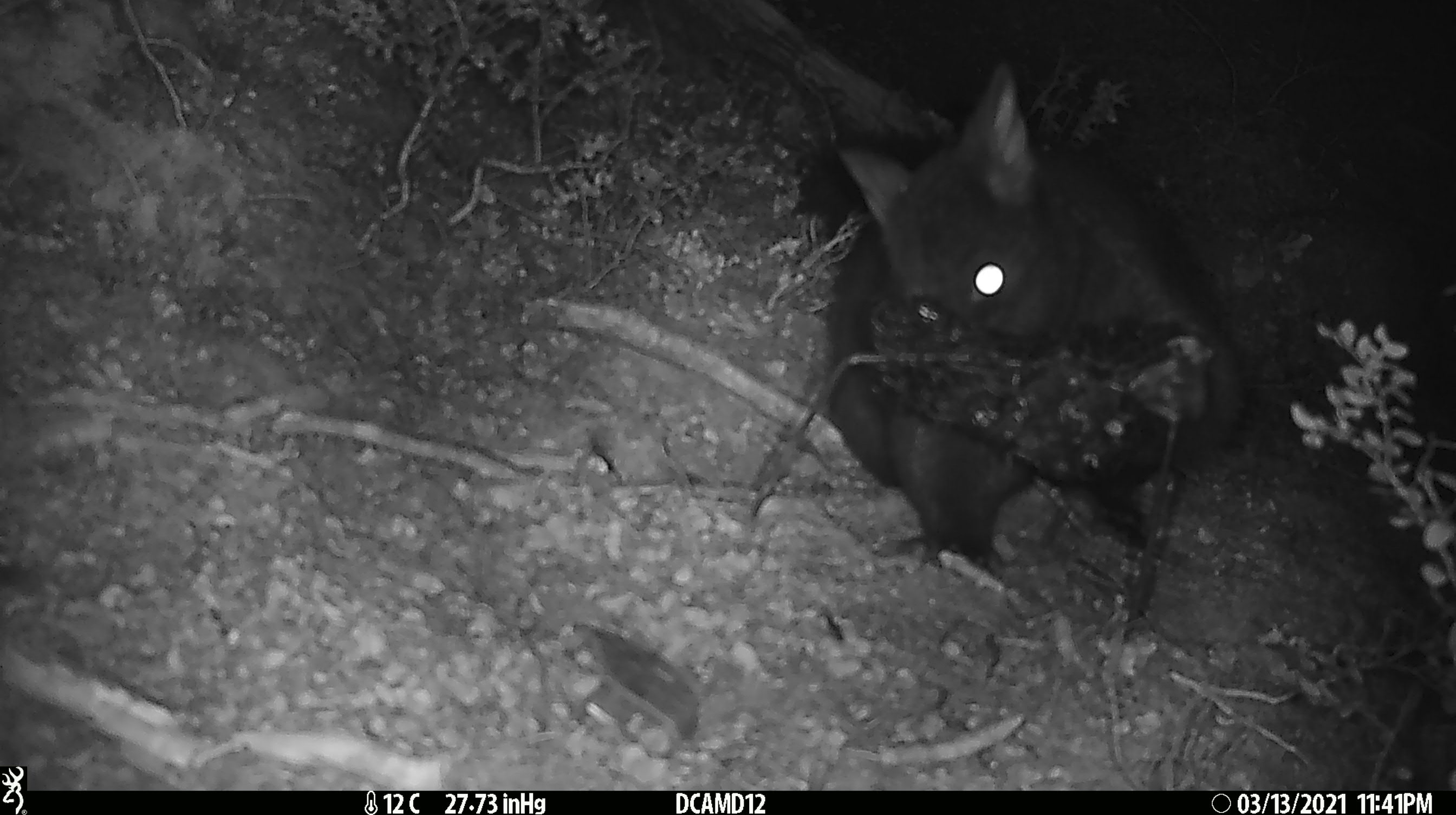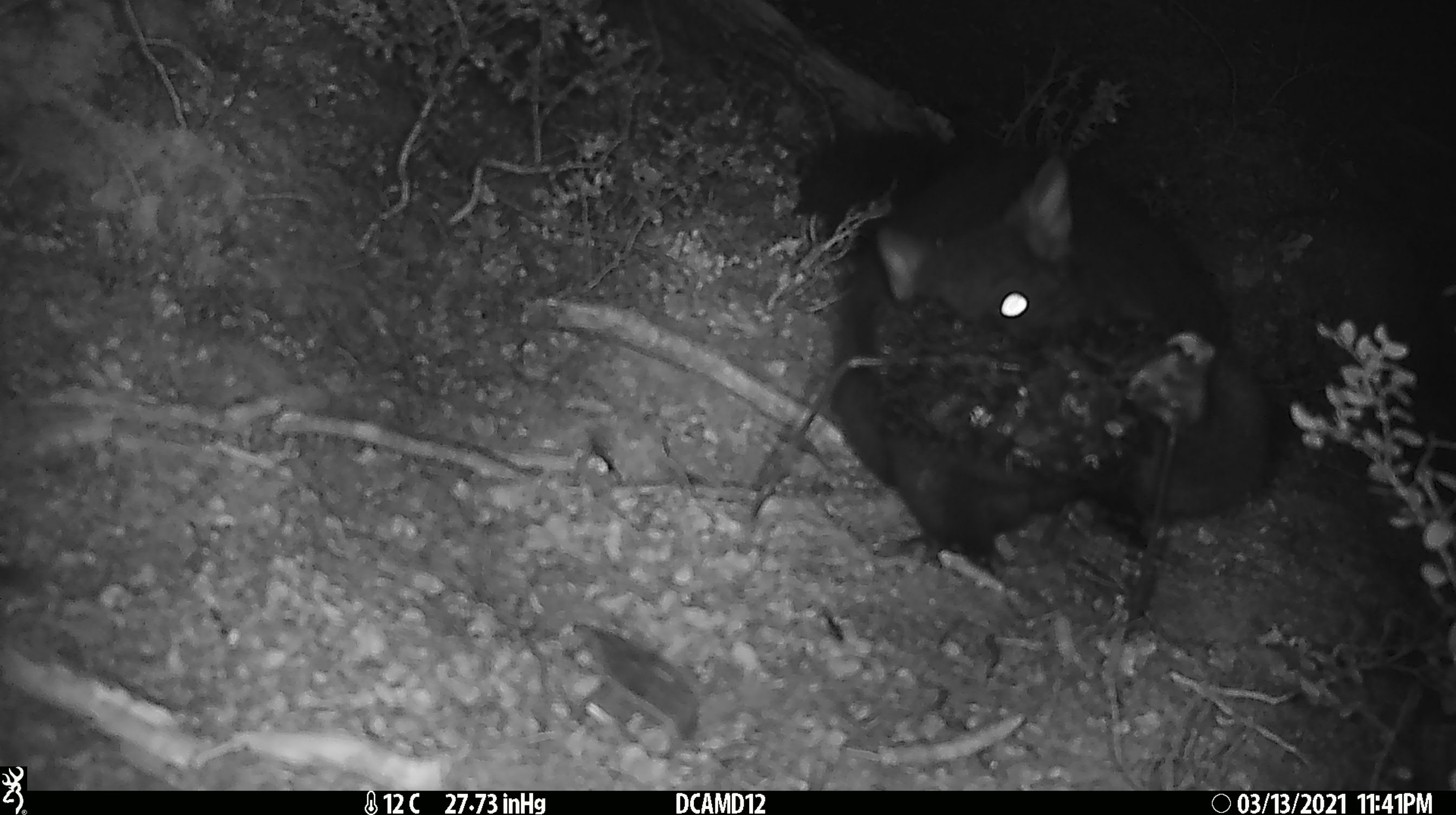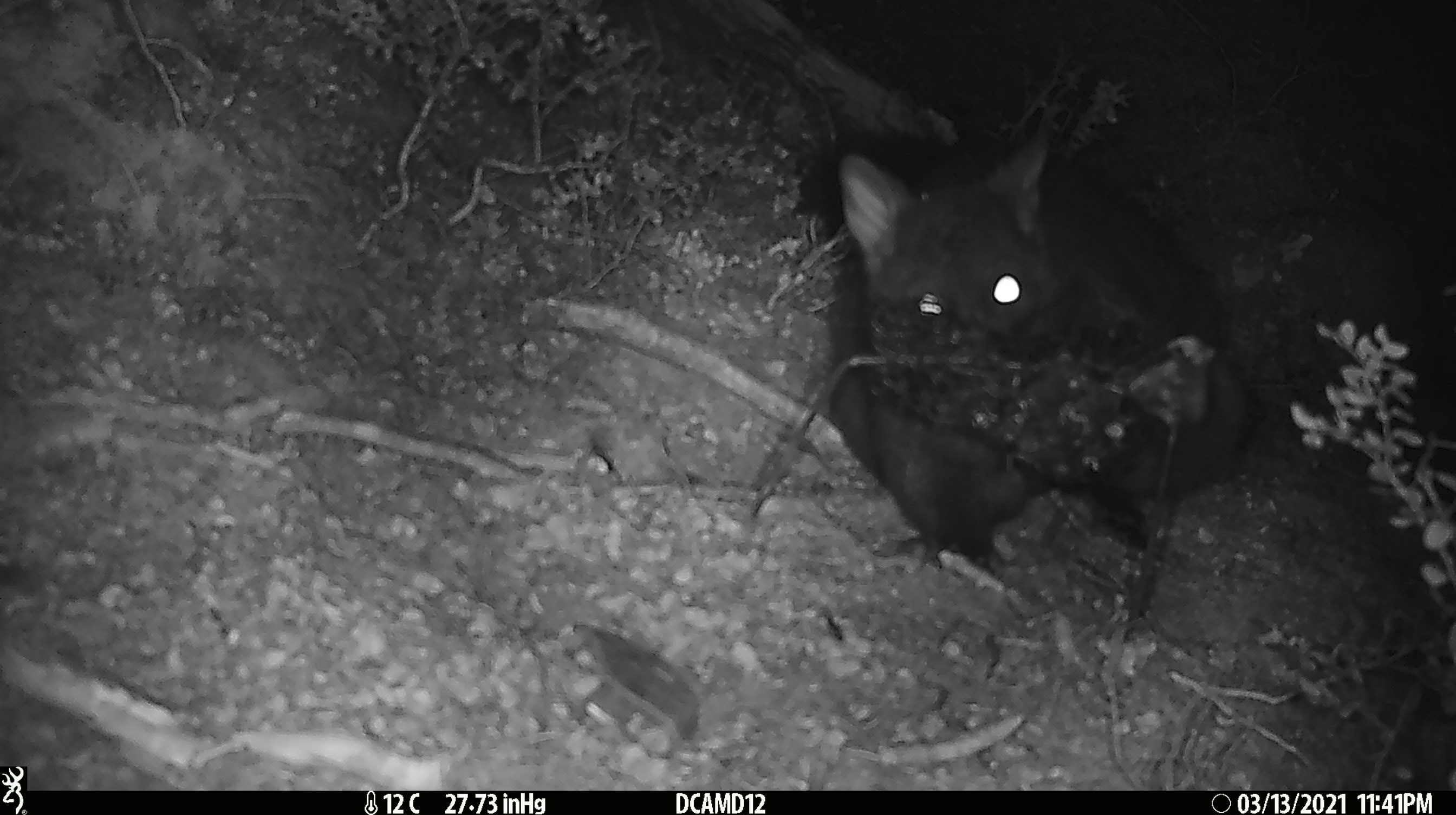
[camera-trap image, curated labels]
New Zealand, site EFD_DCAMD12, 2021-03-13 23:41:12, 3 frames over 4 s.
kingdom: Animalia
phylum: Chordata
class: Mammalia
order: Diprotodontia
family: Phalangeridae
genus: Trichosurus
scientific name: Trichosurus vulpecula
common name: common brushtail possum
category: possum